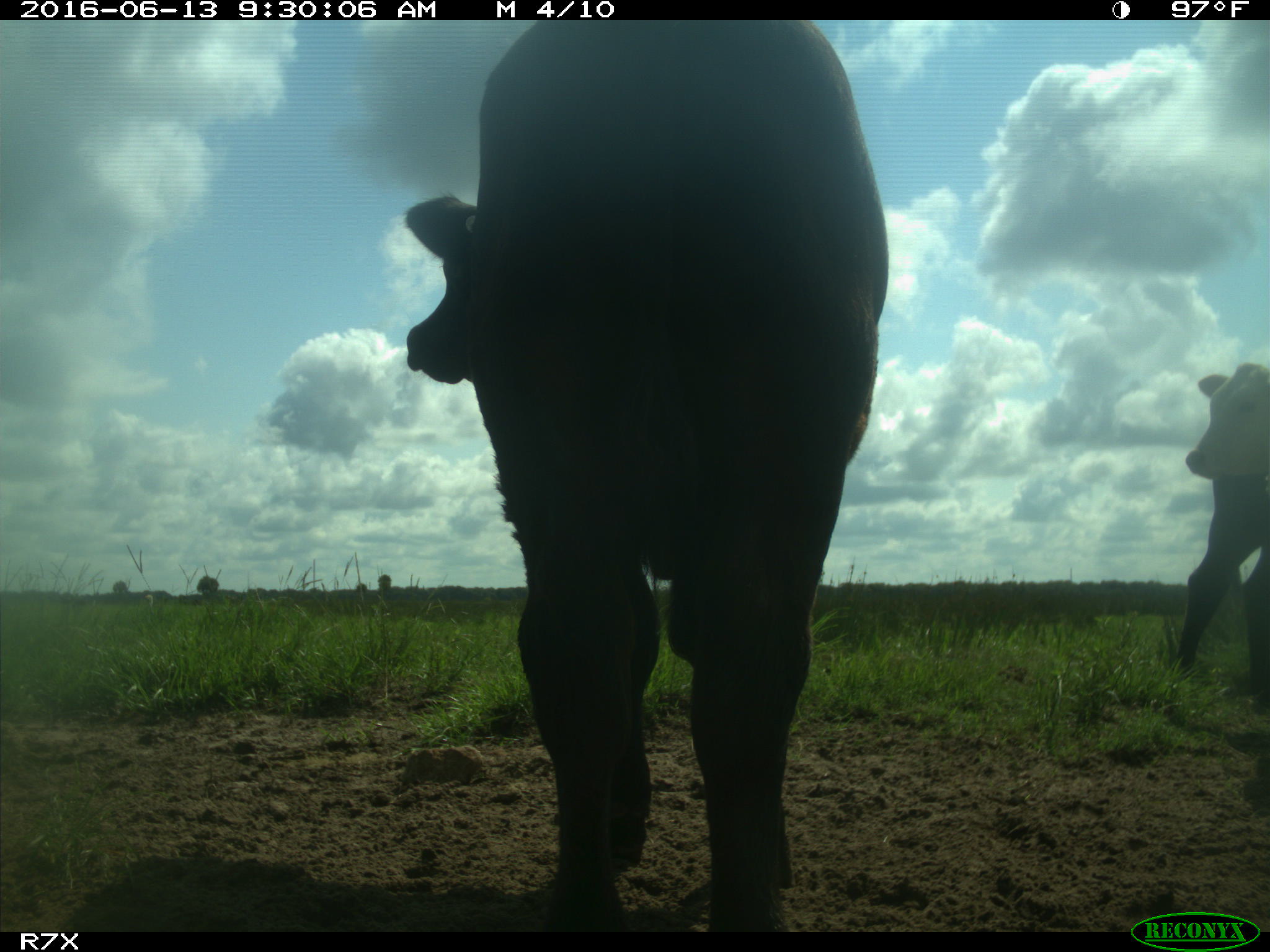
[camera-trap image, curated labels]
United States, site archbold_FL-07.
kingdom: Animalia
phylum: Chordata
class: Mammalia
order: Artiodactyla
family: Bovidae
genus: Bos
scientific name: Bos taurus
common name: domestic cow